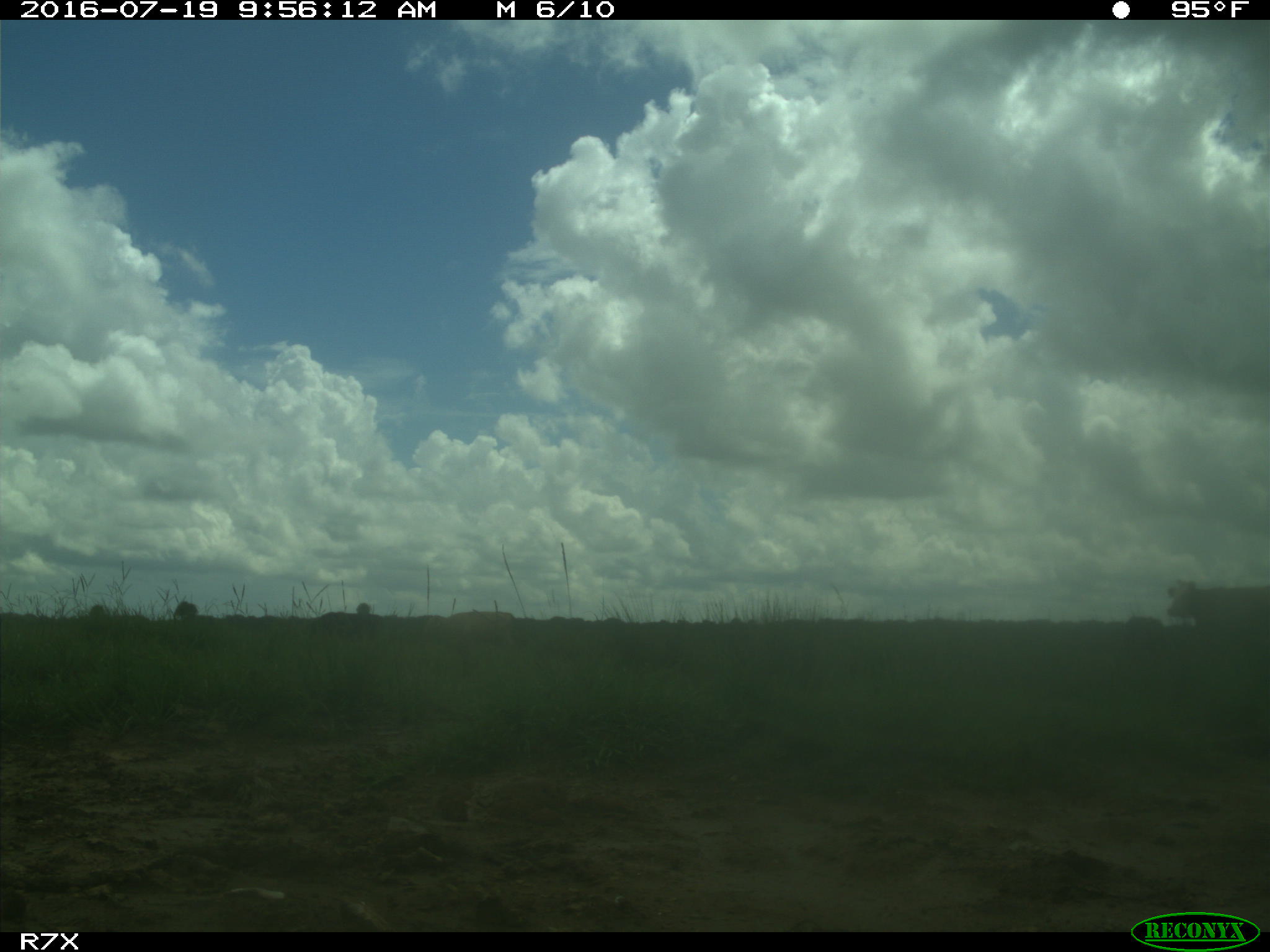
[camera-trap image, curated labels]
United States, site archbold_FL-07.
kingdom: Animalia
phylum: Chordata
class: Mammalia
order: Artiodactyla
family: Bovidae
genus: Bos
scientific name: Bos taurus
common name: domestic cow